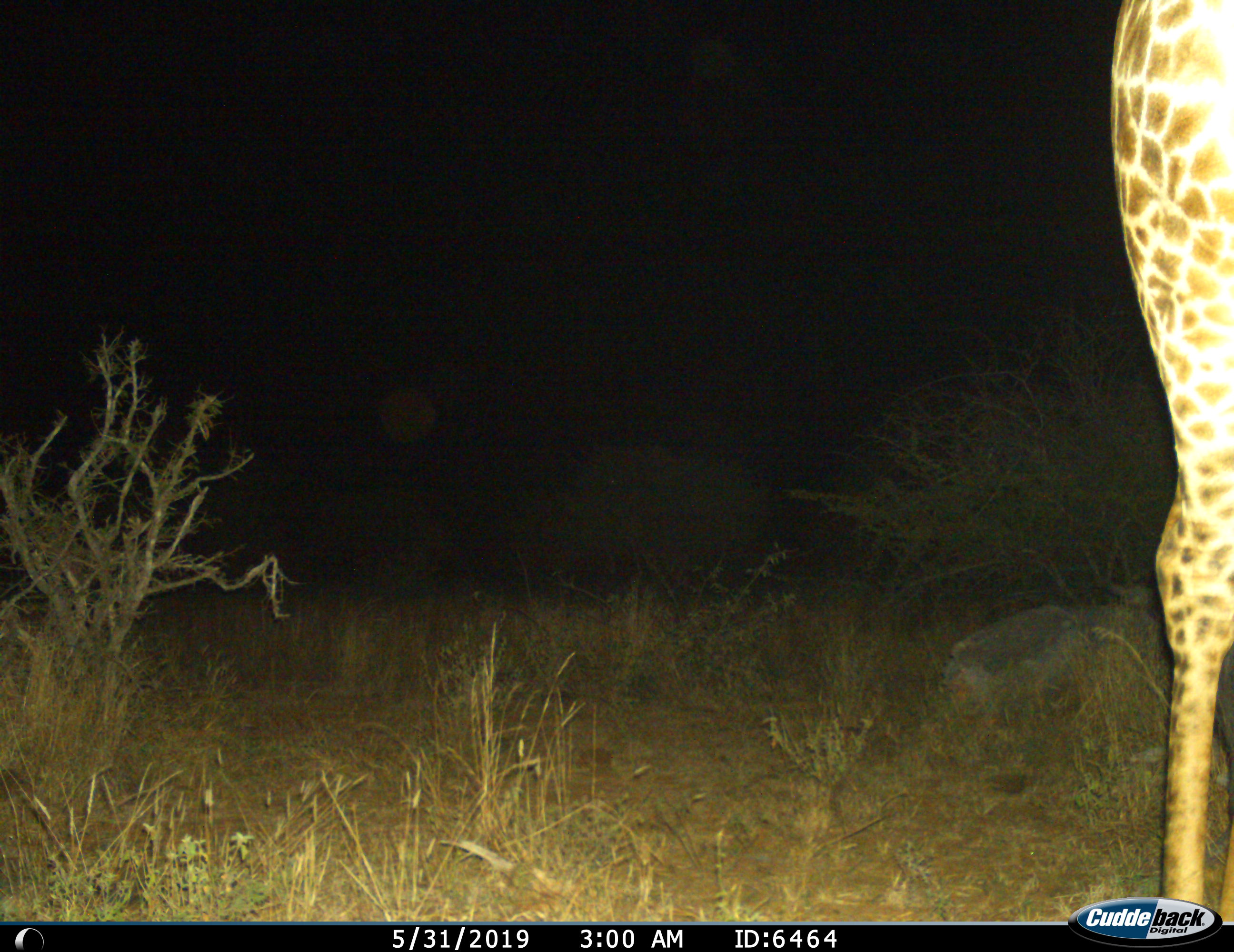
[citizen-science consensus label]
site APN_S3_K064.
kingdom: Animalia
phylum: Chordata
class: Mammalia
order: Artiodactyla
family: Giraffidae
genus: Giraffa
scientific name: Giraffa camelopardalis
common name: giraffe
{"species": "giraffe (Giraffa camelopardalis)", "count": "1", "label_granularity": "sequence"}